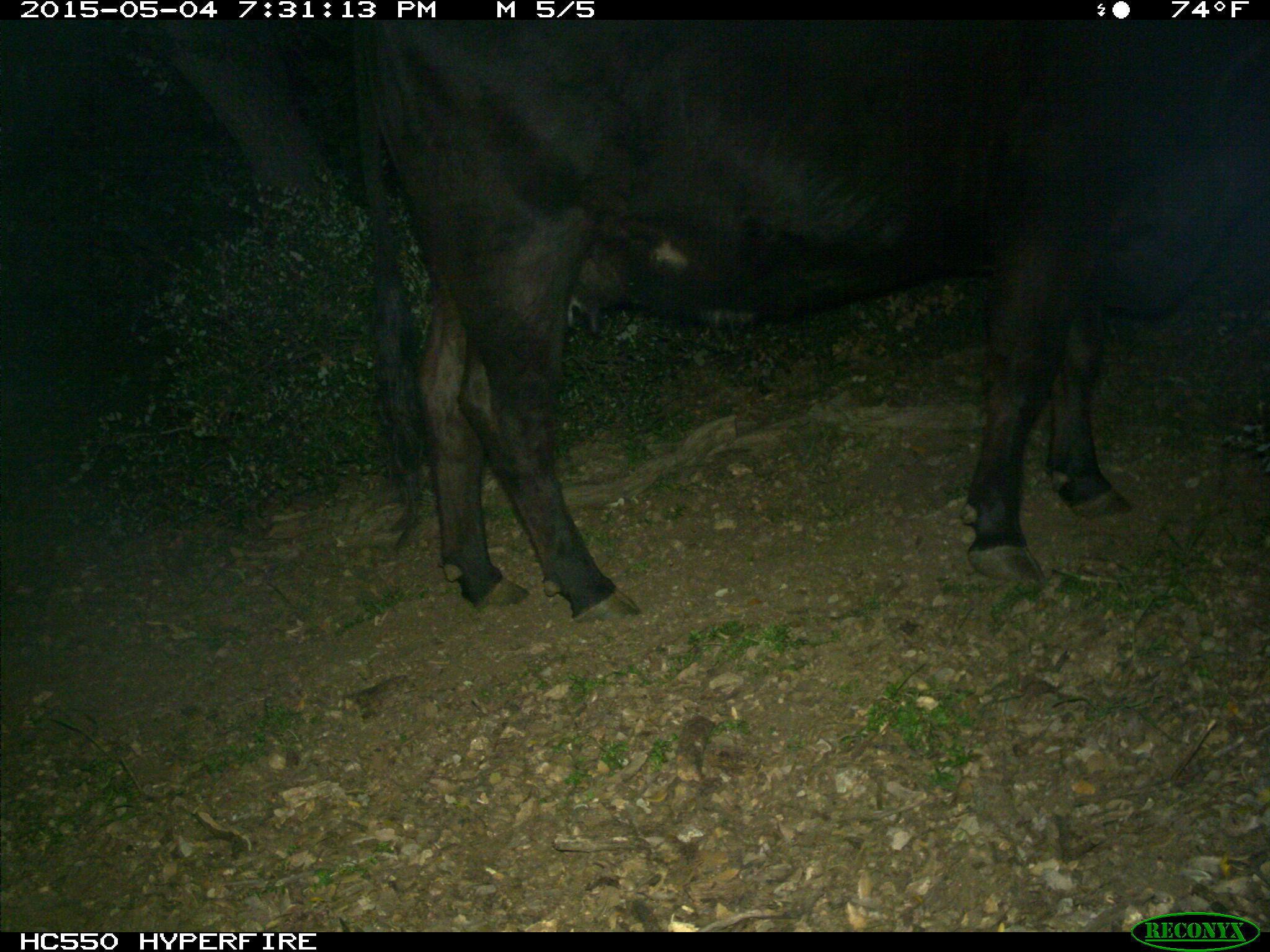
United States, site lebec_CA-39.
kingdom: Animalia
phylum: Chordata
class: Mammalia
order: Artiodactyla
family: Bovidae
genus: Bos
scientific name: Bos taurus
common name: domestic cow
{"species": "Bos taurus (domestic cow)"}